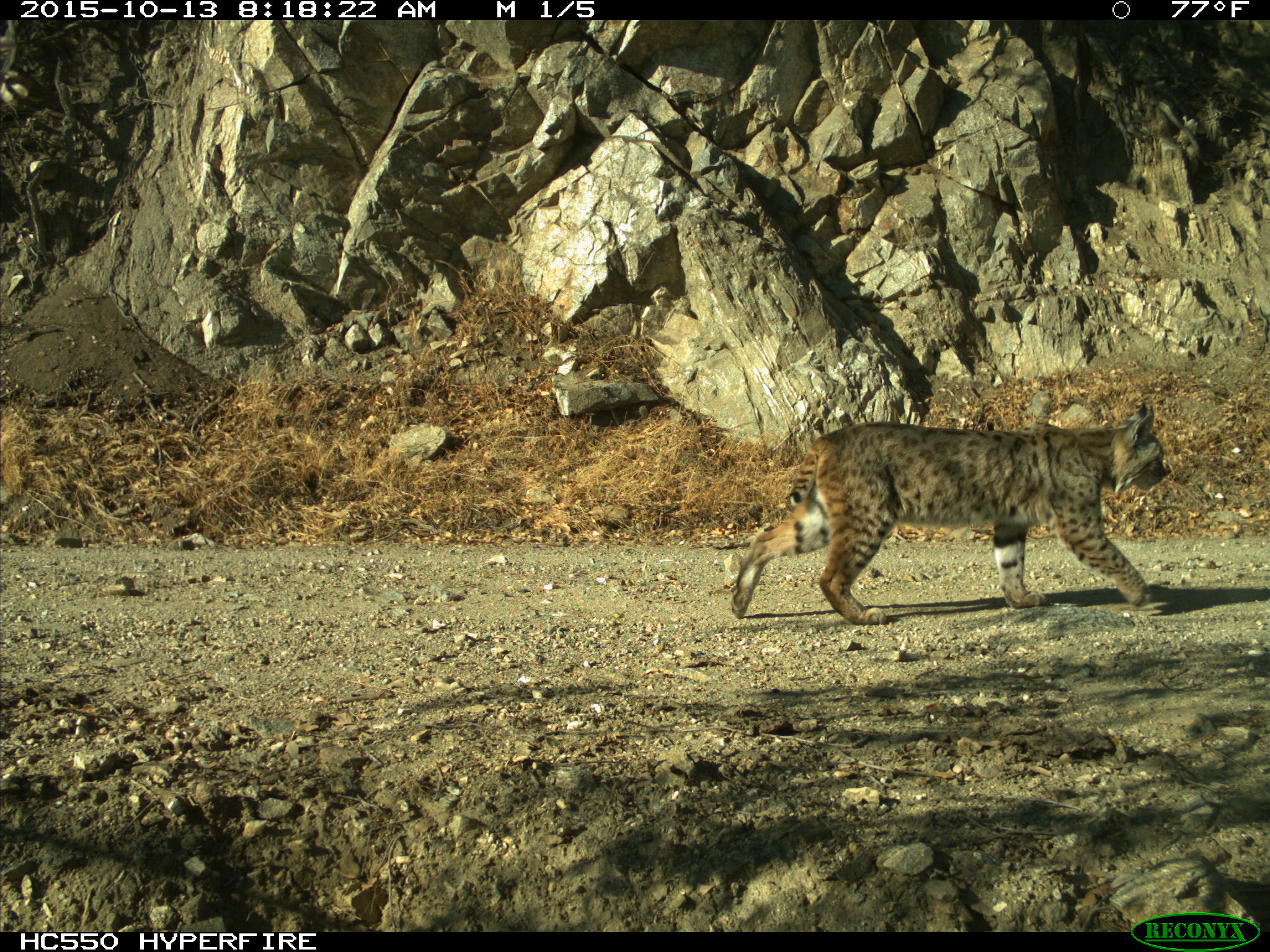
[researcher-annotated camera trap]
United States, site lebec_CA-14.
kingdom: Animalia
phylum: Chordata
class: Mammalia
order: Carnivora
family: Felidae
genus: Lynx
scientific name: Lynx rufus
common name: bobcat